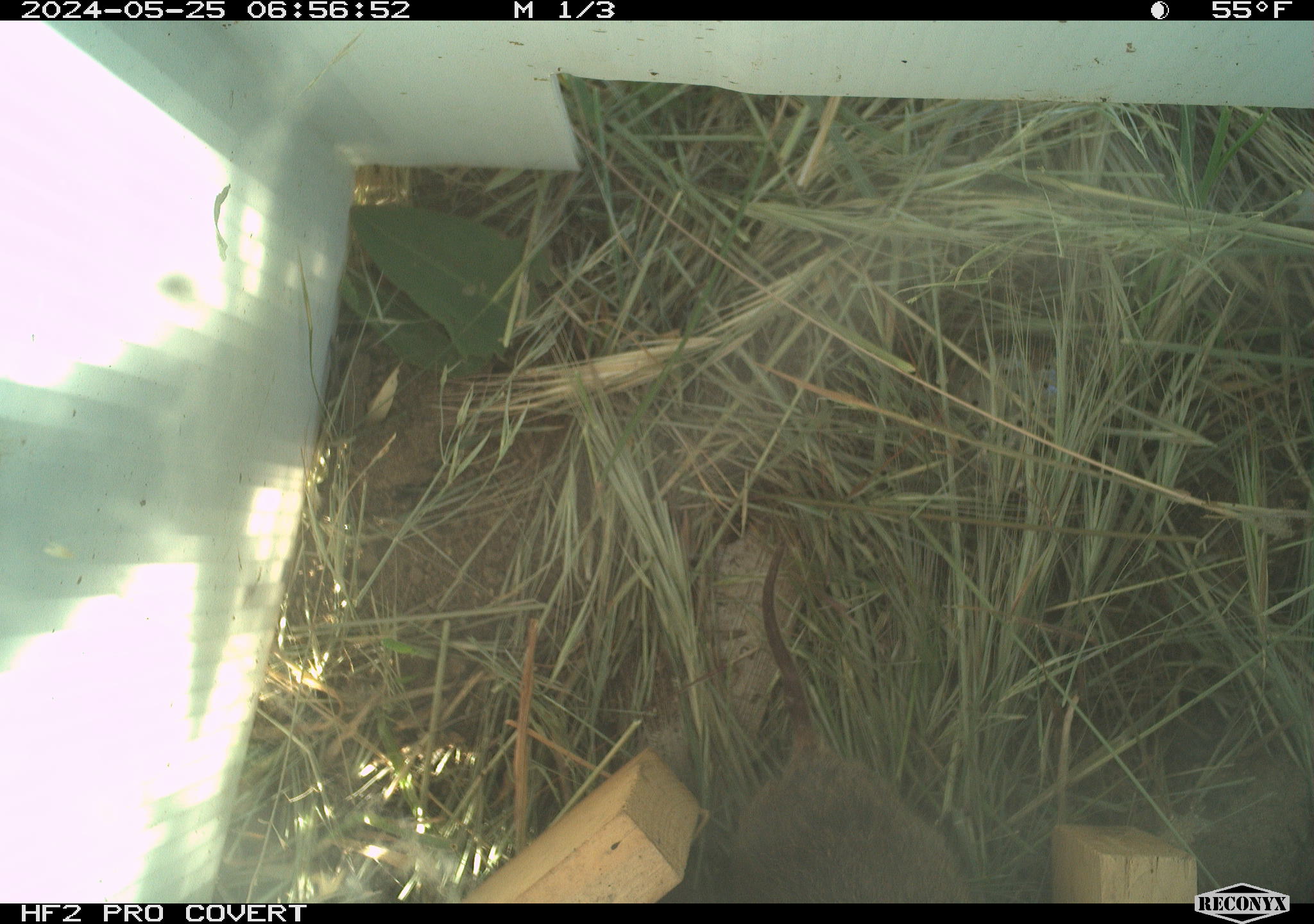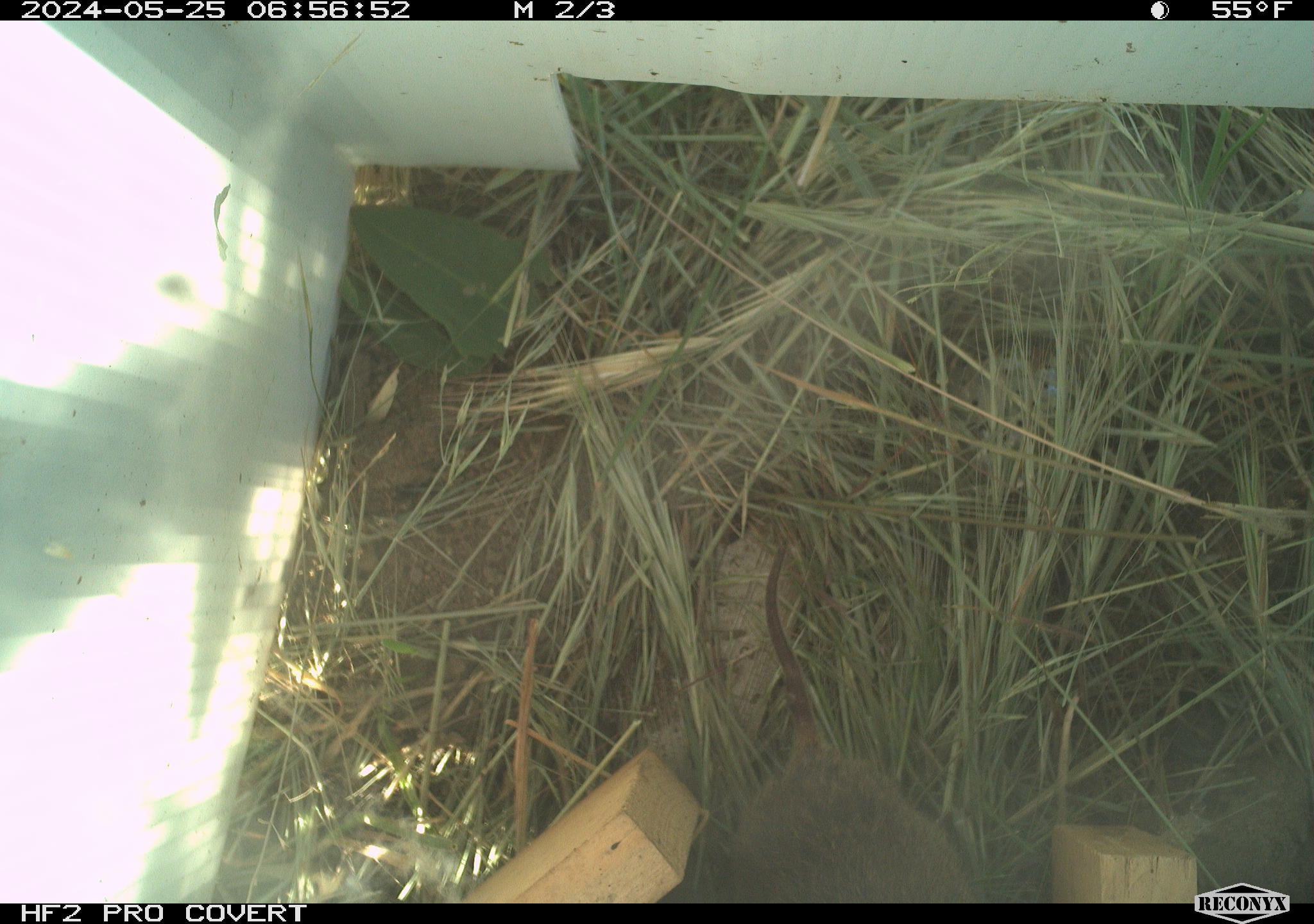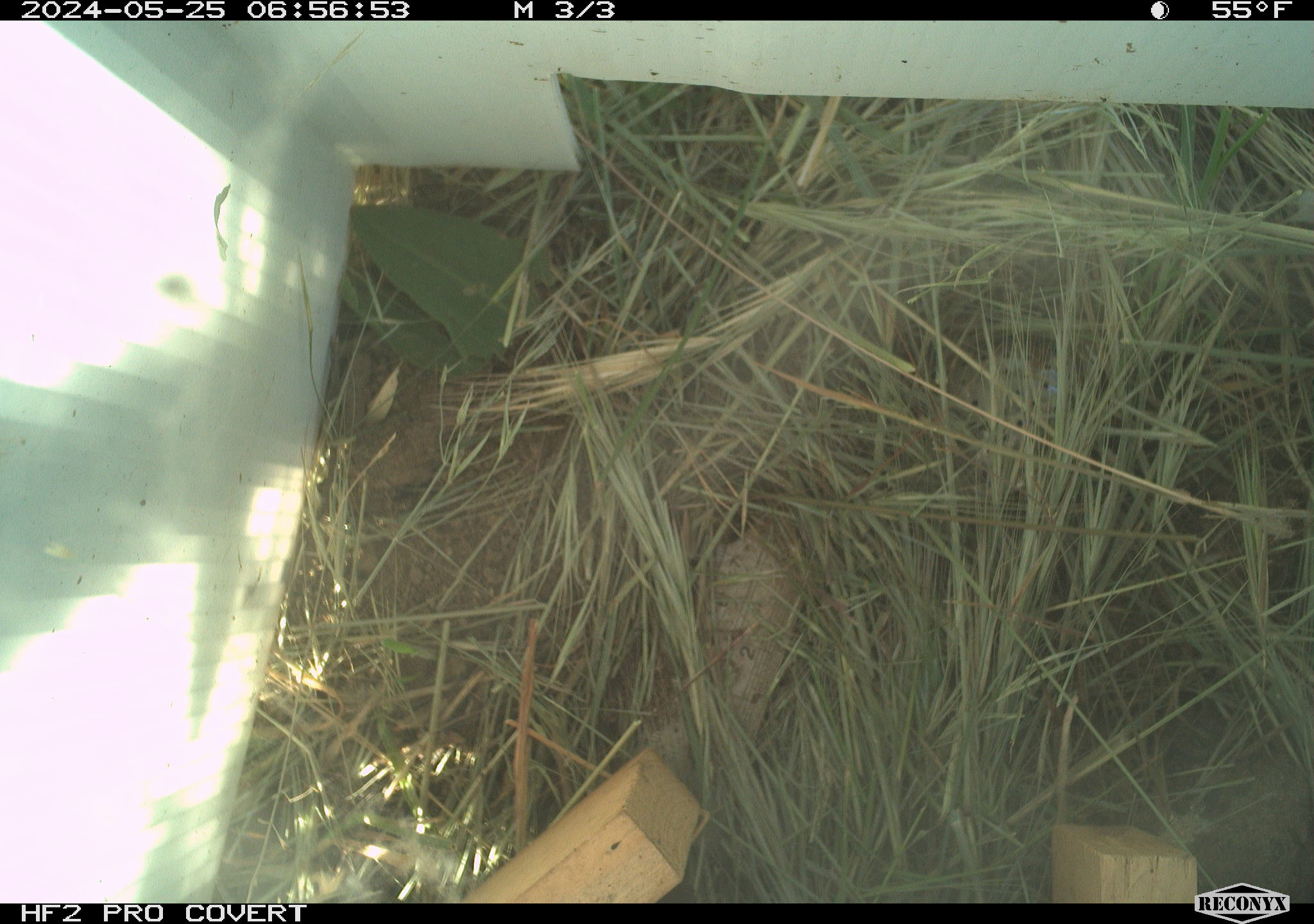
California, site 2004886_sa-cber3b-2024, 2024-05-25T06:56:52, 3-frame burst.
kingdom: Animalia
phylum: Chordata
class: Mammalia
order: Rodentia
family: Cricetidae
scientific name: Arvicolinae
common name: voles, lemmings, and muskrats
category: arvicolinae subfamily